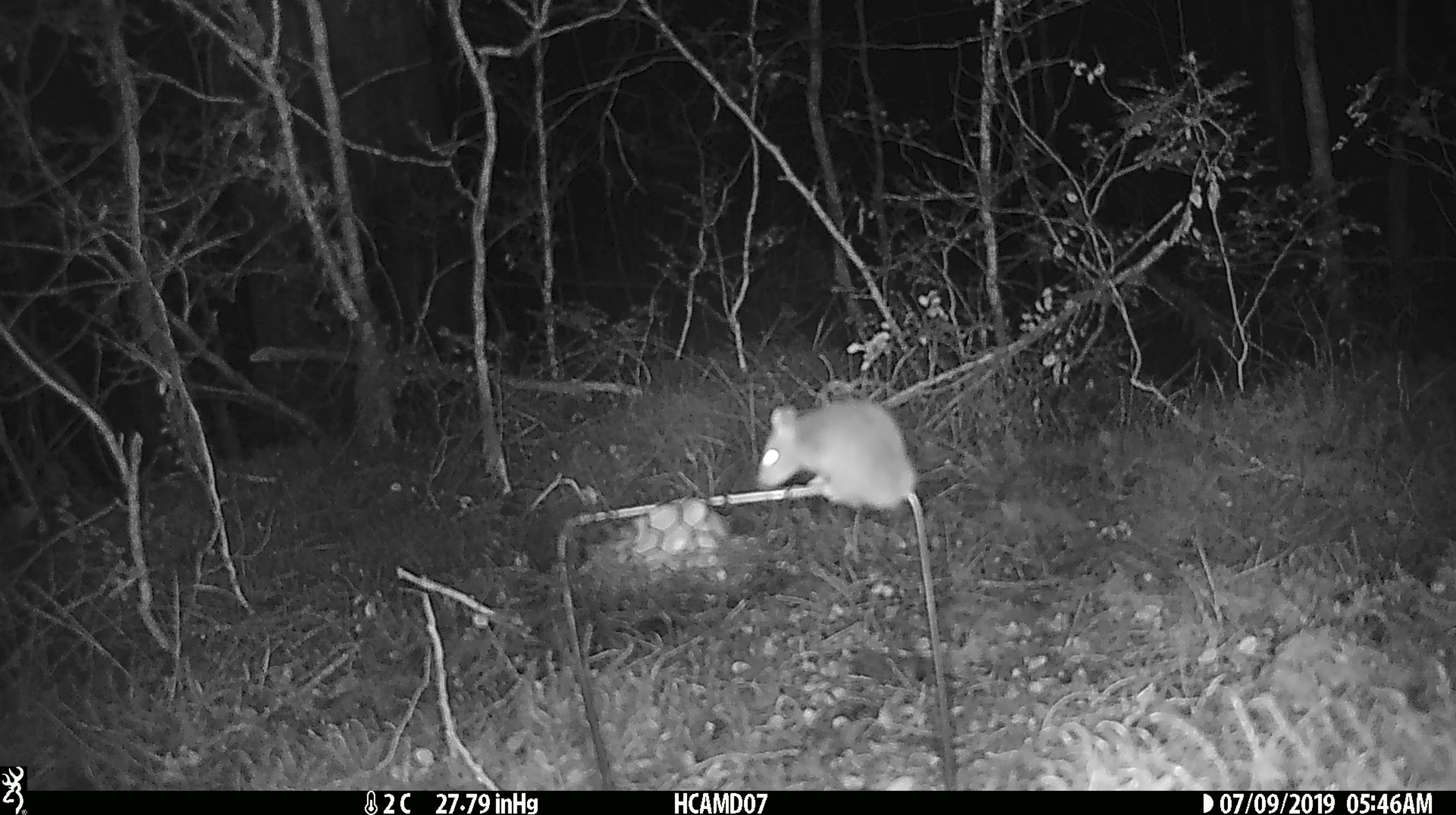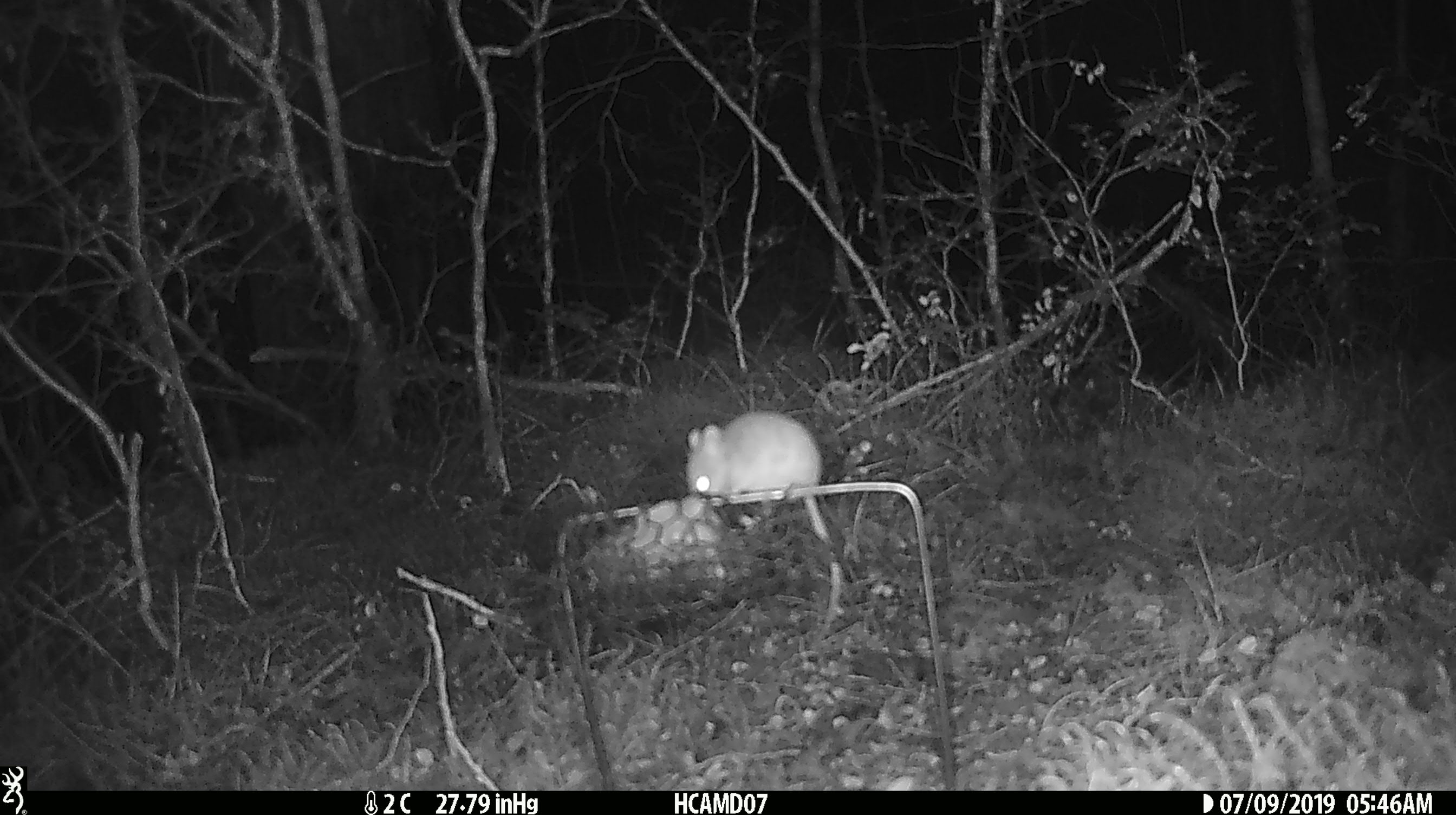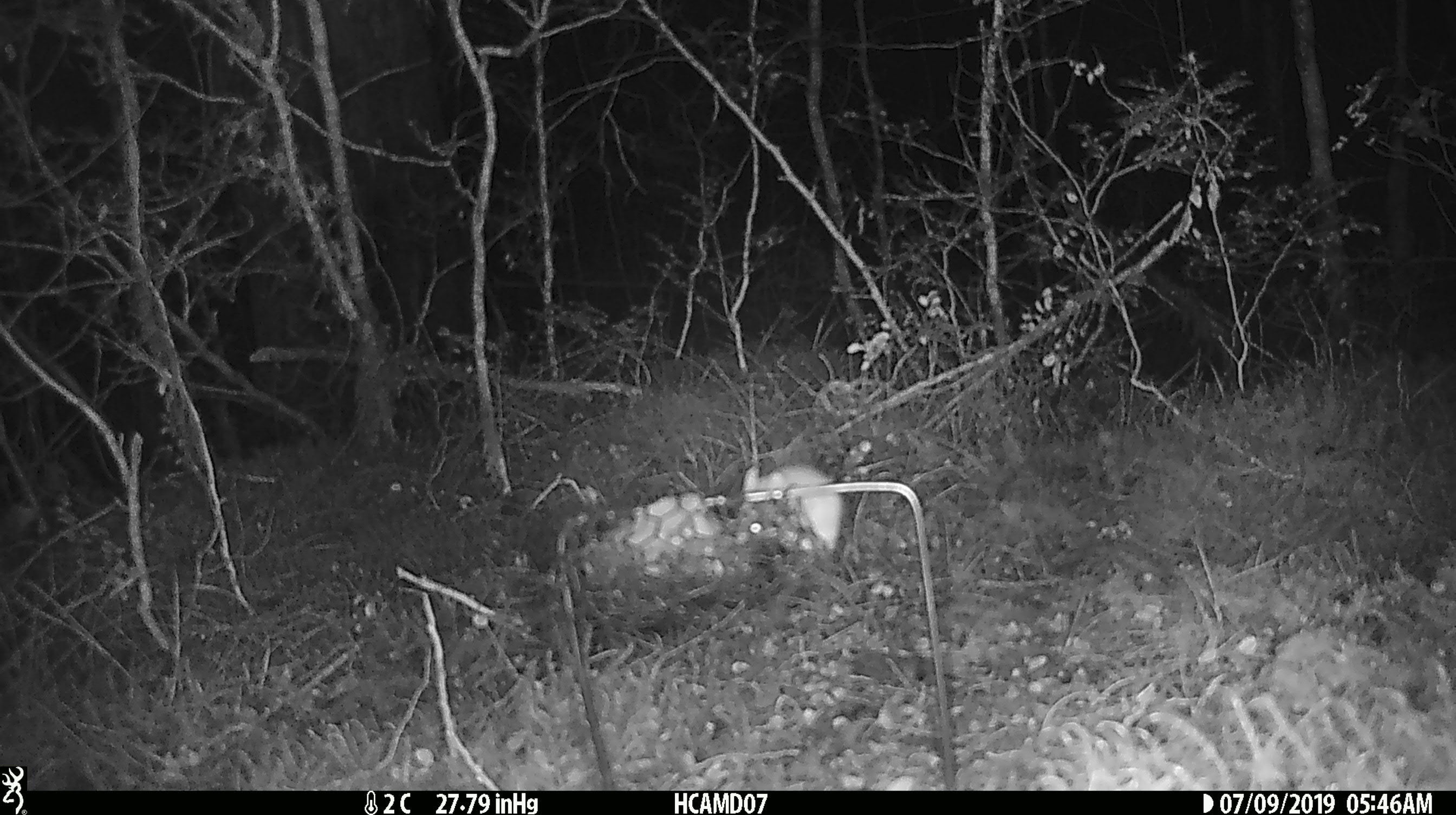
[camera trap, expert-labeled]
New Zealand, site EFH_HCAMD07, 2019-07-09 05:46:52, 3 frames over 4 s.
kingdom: Animalia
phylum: Chordata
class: Mammalia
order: Rodentia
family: Muridae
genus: Mus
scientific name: Mus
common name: mouse